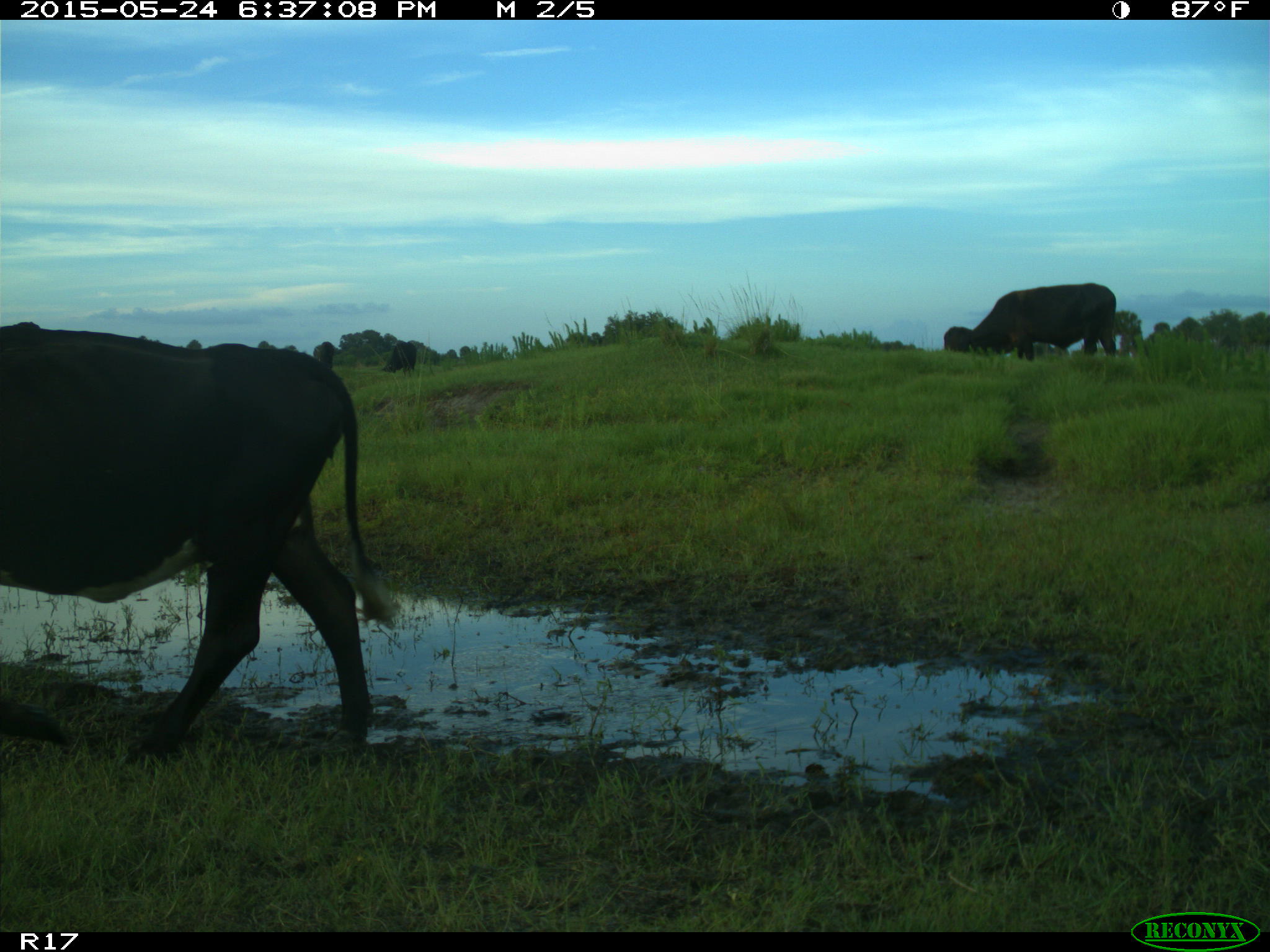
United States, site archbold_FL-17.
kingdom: Animalia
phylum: Chordata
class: Mammalia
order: Artiodactyla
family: Bovidae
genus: Bos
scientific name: Bos taurus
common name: domestic cow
Bos taurus (domestic cow).